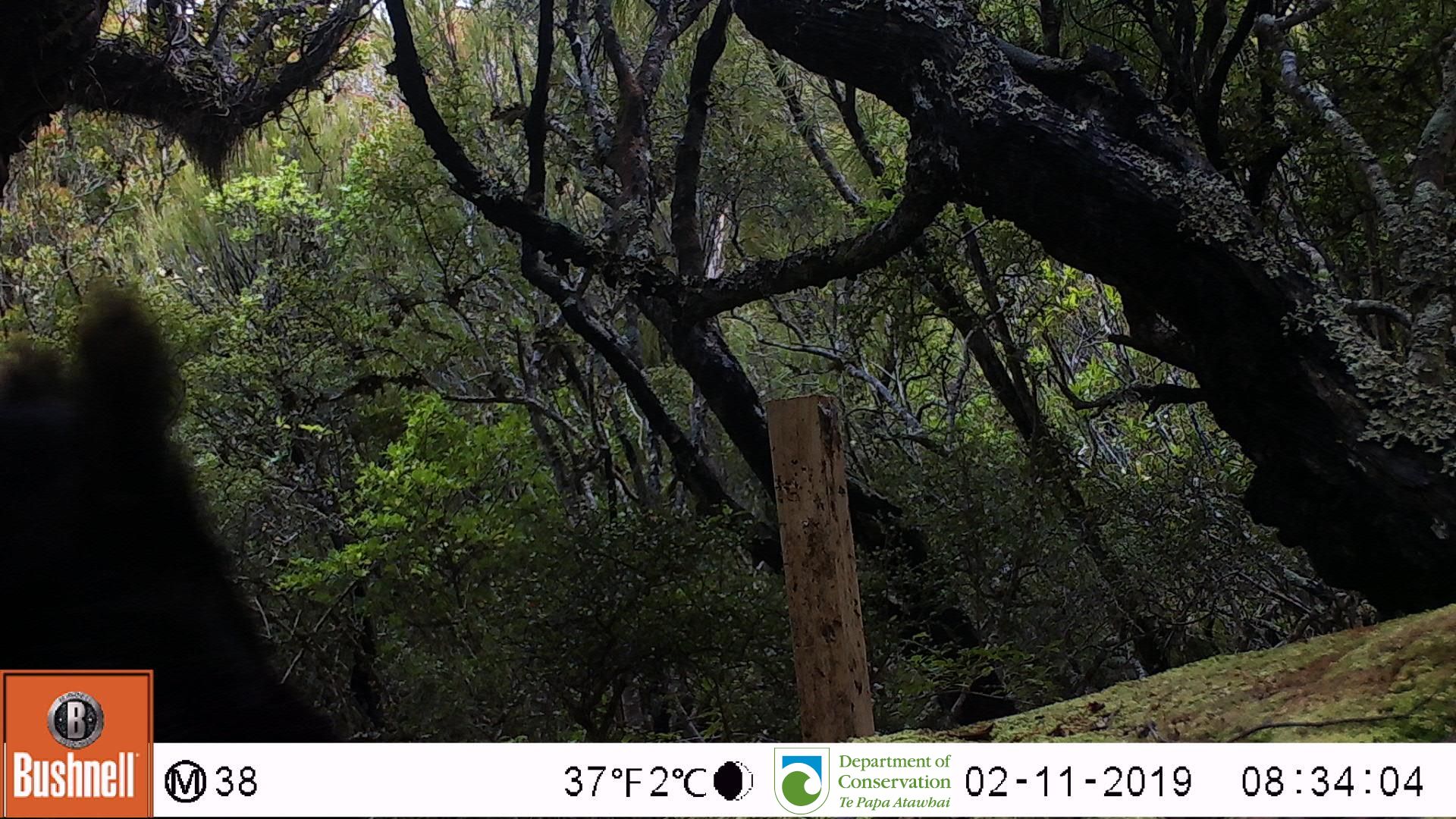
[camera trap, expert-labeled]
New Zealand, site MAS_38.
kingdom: Animalia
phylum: Chordata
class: Mammalia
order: Artiodactyla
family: Suidae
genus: Sus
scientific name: Sus scrofa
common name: pig